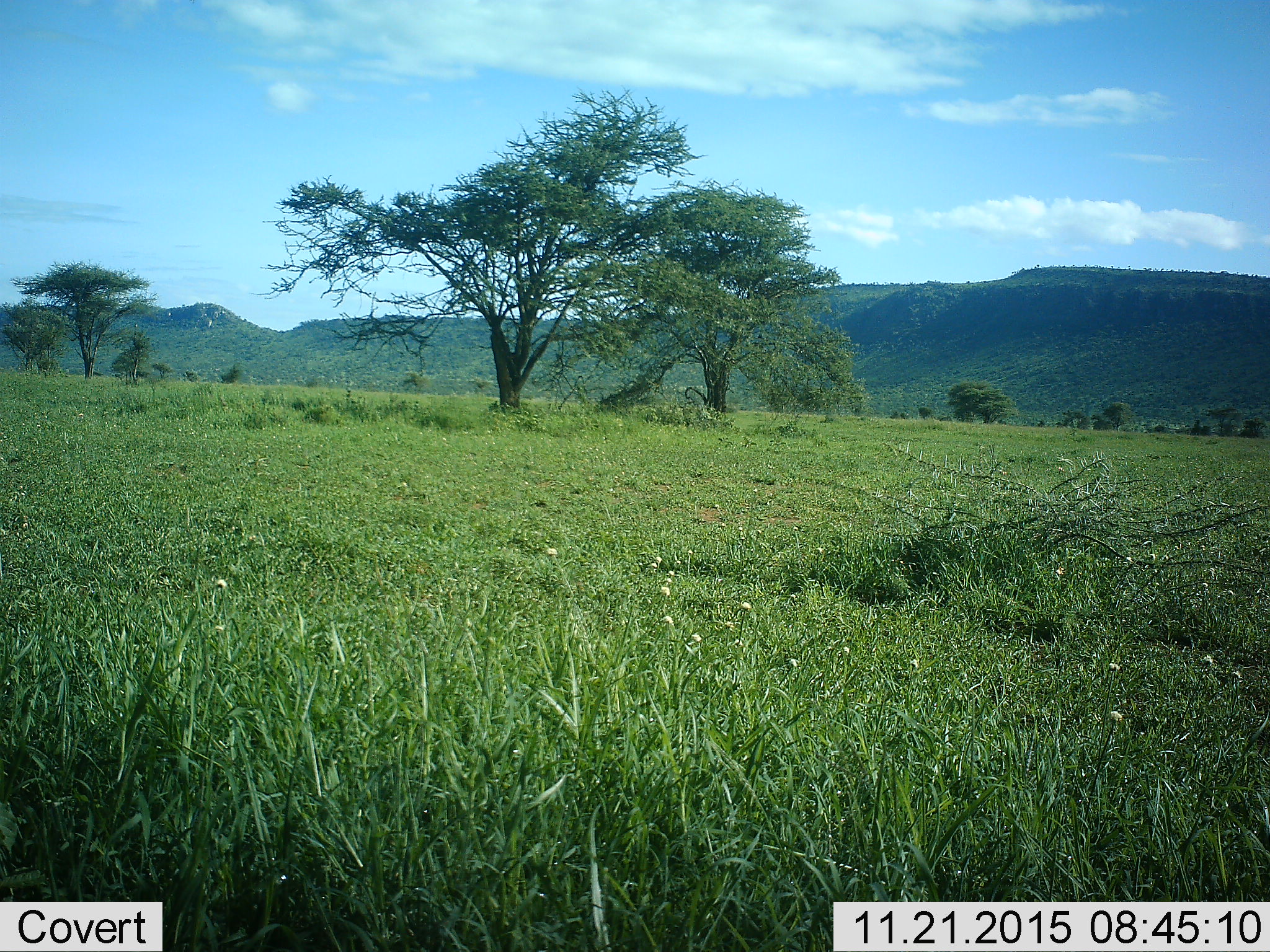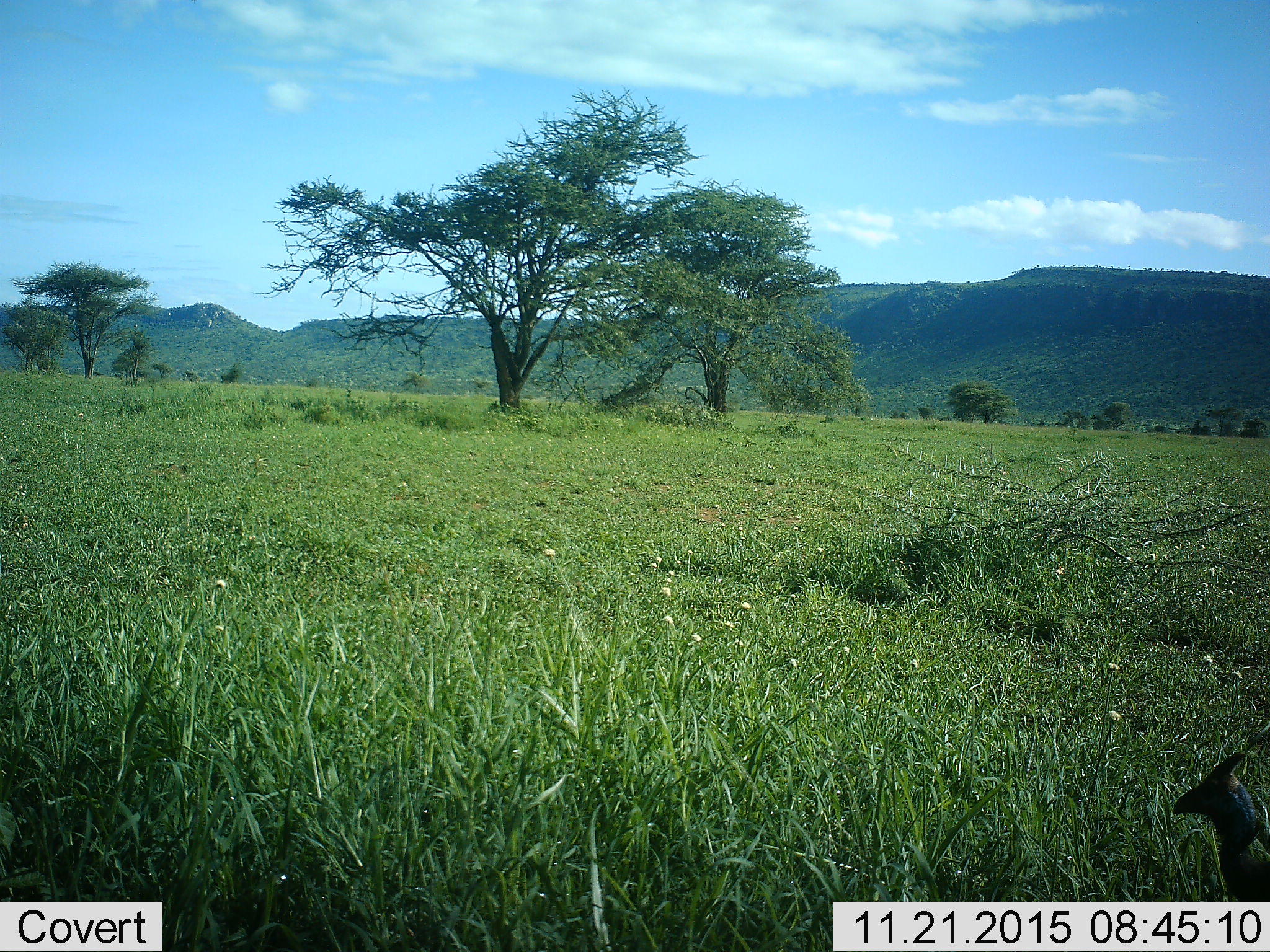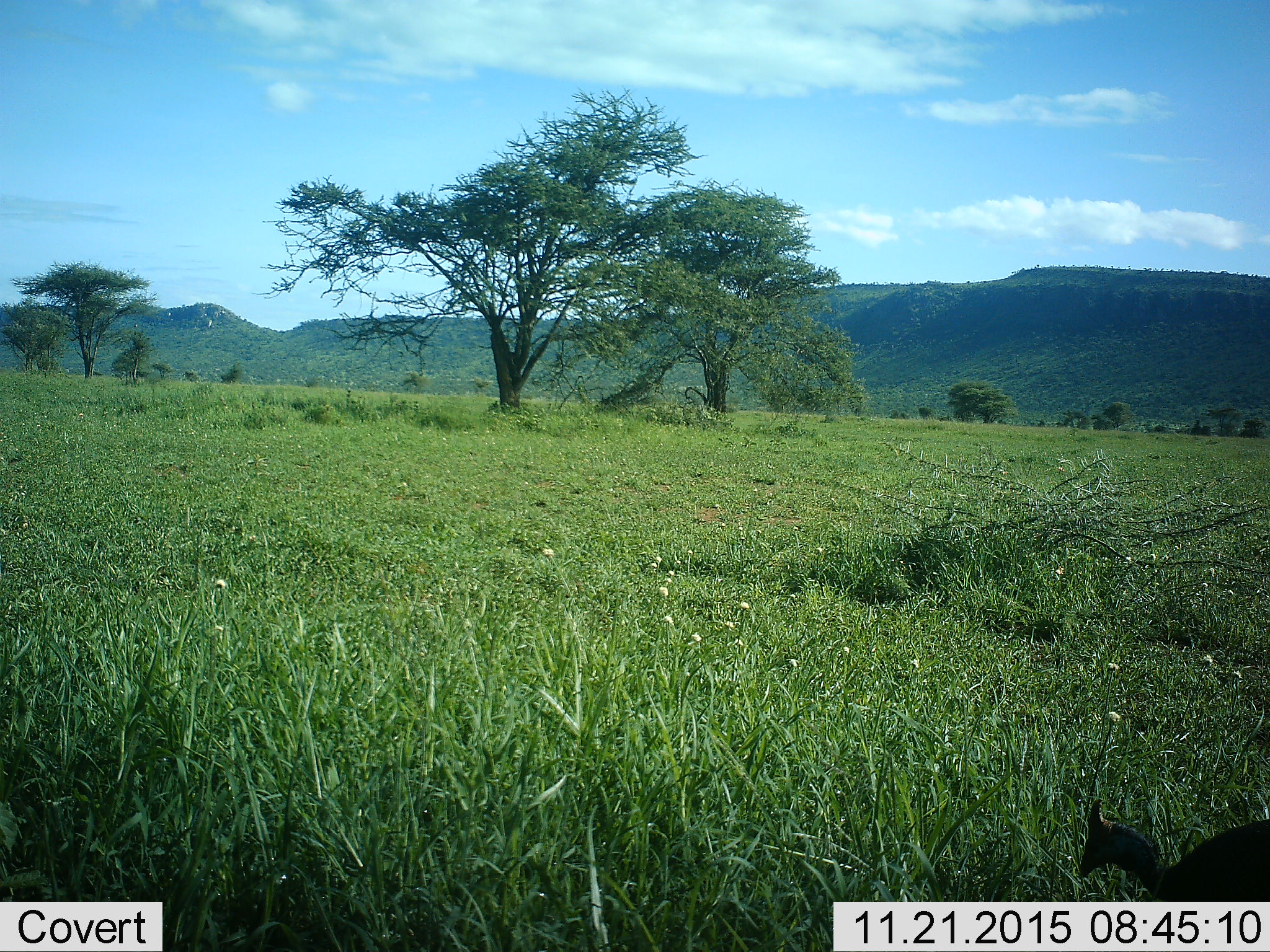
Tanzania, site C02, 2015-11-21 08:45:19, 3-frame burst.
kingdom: Animalia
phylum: Chordata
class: Aves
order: Galliformes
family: Numididae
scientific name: Numididae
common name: guinea fowl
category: guineafowl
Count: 1.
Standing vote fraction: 11%.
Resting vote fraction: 0%.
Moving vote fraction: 89%.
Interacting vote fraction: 0%.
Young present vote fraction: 0%.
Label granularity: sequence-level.